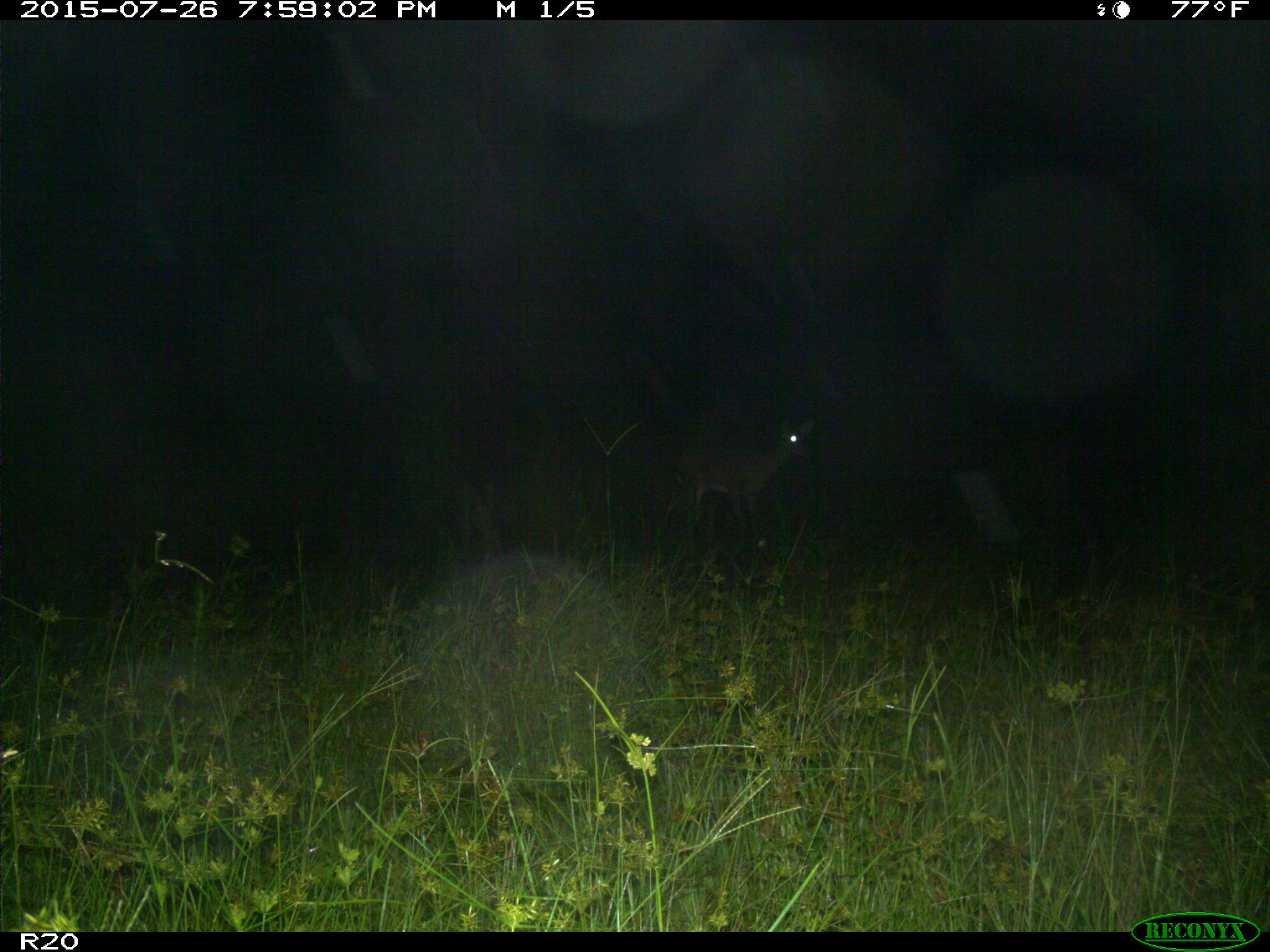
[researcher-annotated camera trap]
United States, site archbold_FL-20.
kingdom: Animalia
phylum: Chordata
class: Mammalia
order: Artiodactyla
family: Cervidae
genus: Odocoileus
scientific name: Odocoileus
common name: deer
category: unidentified deer